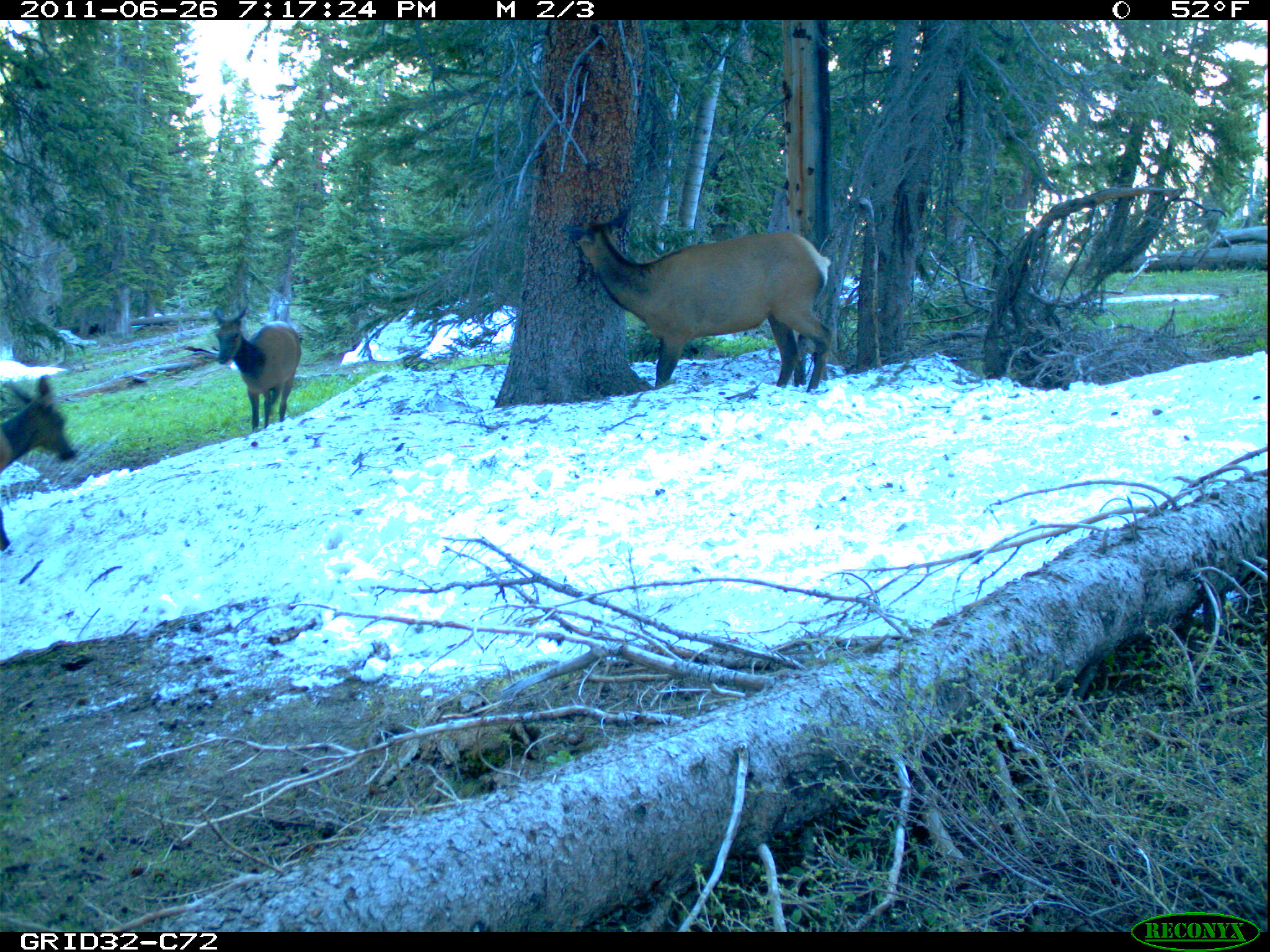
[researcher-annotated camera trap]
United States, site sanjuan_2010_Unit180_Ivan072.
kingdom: Animalia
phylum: Chordata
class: Mammalia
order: Artiodactyla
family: Cervidae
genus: Cervus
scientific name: Cervus elaphus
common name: red deer